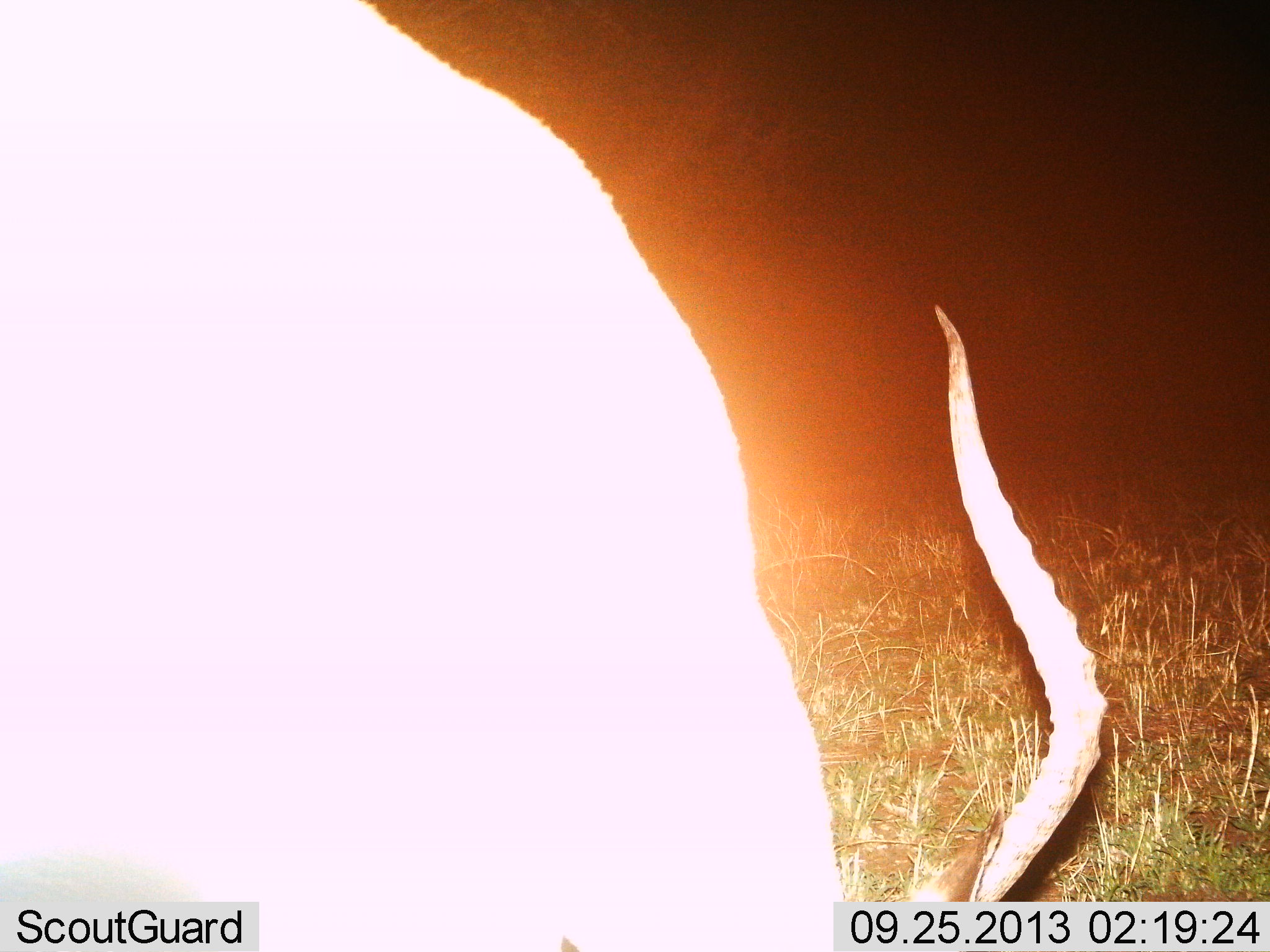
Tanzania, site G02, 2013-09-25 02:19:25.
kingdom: Animalia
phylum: Chordata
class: Mammalia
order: Artiodactyla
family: Bovidae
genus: Aepyceros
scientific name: Aepyceros melampus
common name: impala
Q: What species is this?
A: Impala (Aepyceros melampus).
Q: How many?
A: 1.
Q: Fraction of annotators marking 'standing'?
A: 53%.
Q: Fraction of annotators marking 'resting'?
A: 0%.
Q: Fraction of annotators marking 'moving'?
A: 0%.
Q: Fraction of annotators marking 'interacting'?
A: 0%.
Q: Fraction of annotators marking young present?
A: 0%.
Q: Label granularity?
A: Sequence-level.